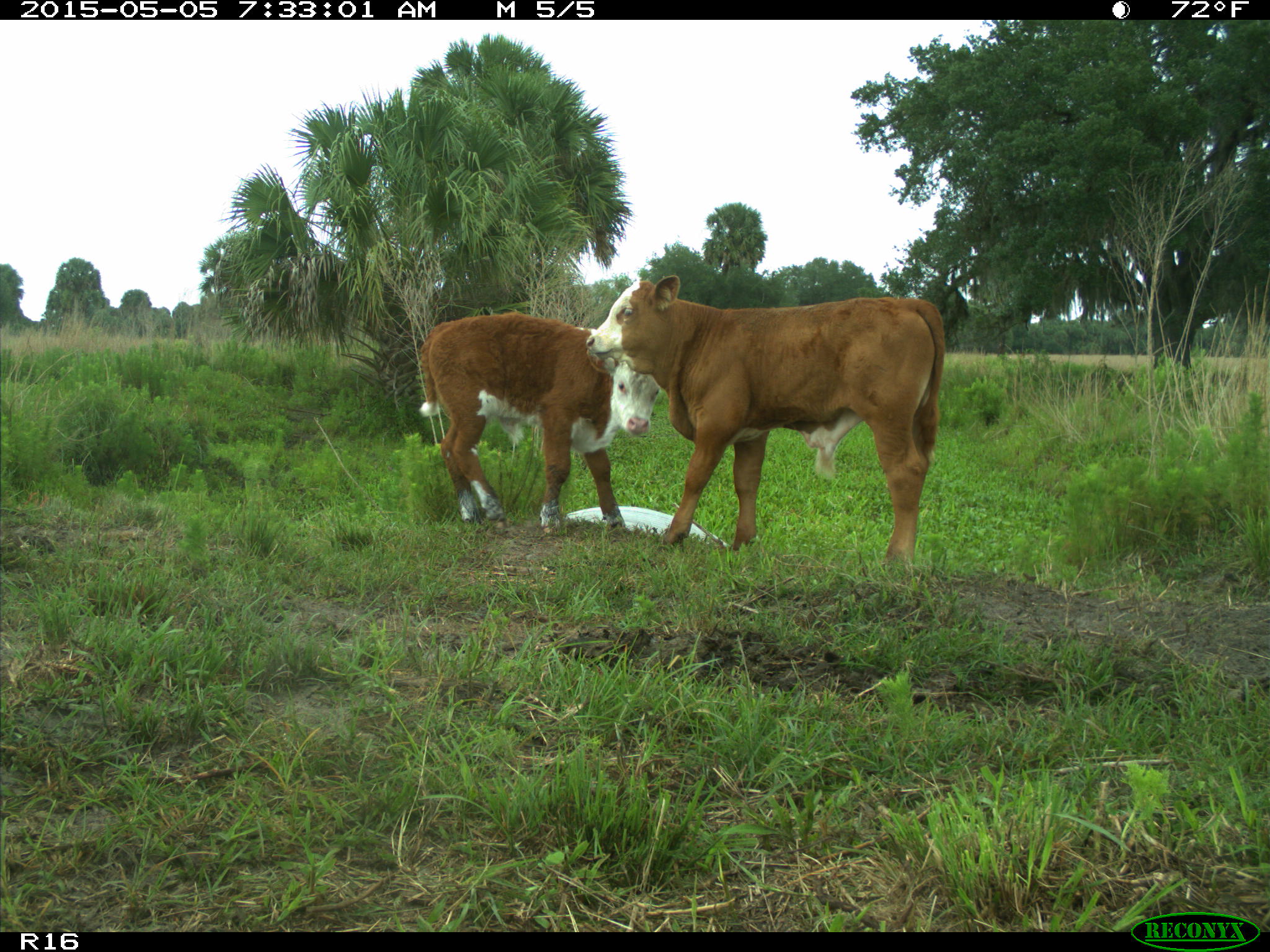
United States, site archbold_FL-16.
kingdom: Animalia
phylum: Chordata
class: Mammalia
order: Artiodactyla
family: Bovidae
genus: Bos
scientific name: Bos taurus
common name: domestic cow